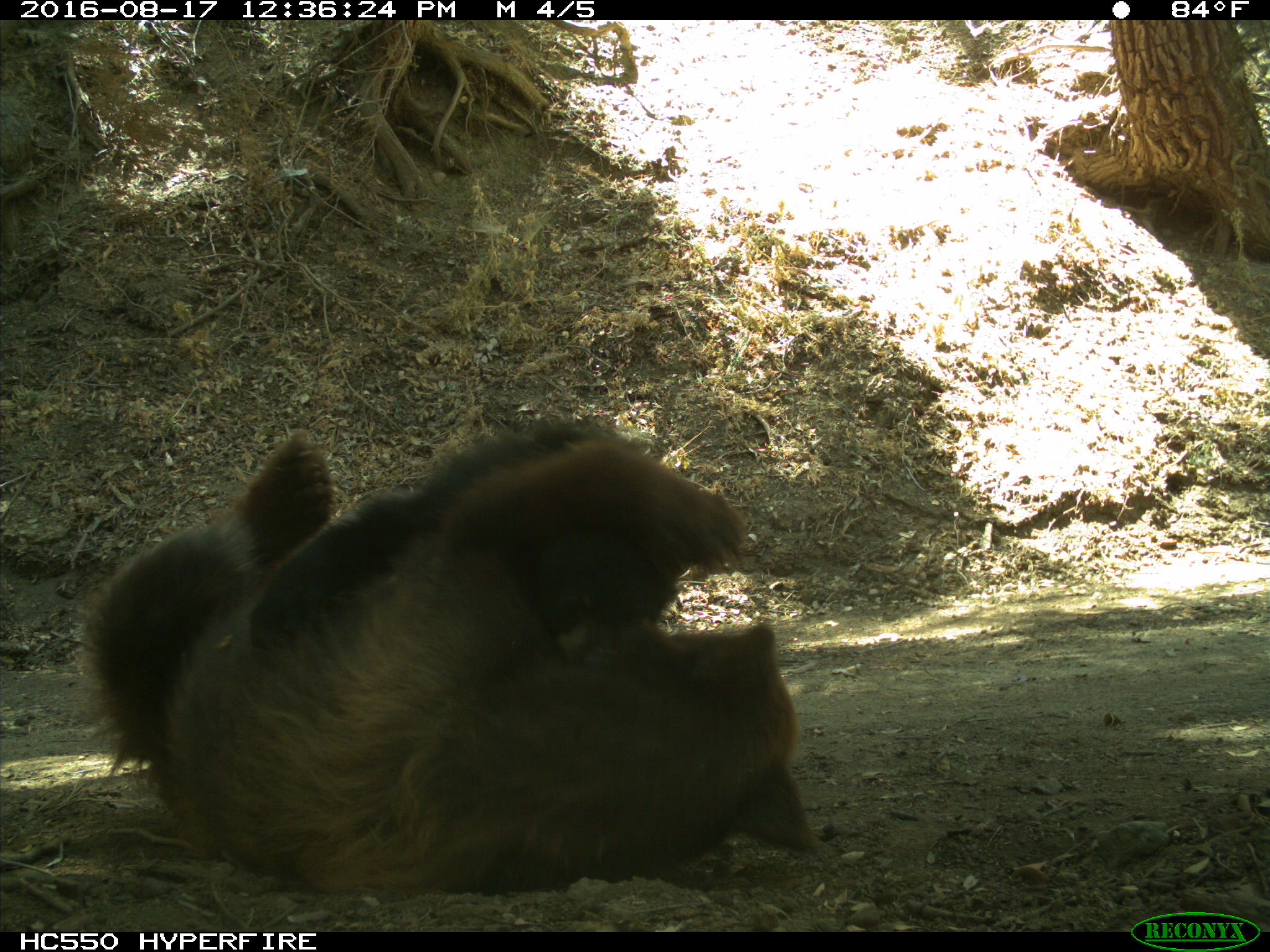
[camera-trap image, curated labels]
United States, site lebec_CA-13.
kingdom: Animalia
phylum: Chordata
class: Mammalia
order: Carnivora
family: Ursidae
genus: Ursus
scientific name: Ursus americanus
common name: american black bear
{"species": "Ursus americanus (american black bear)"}